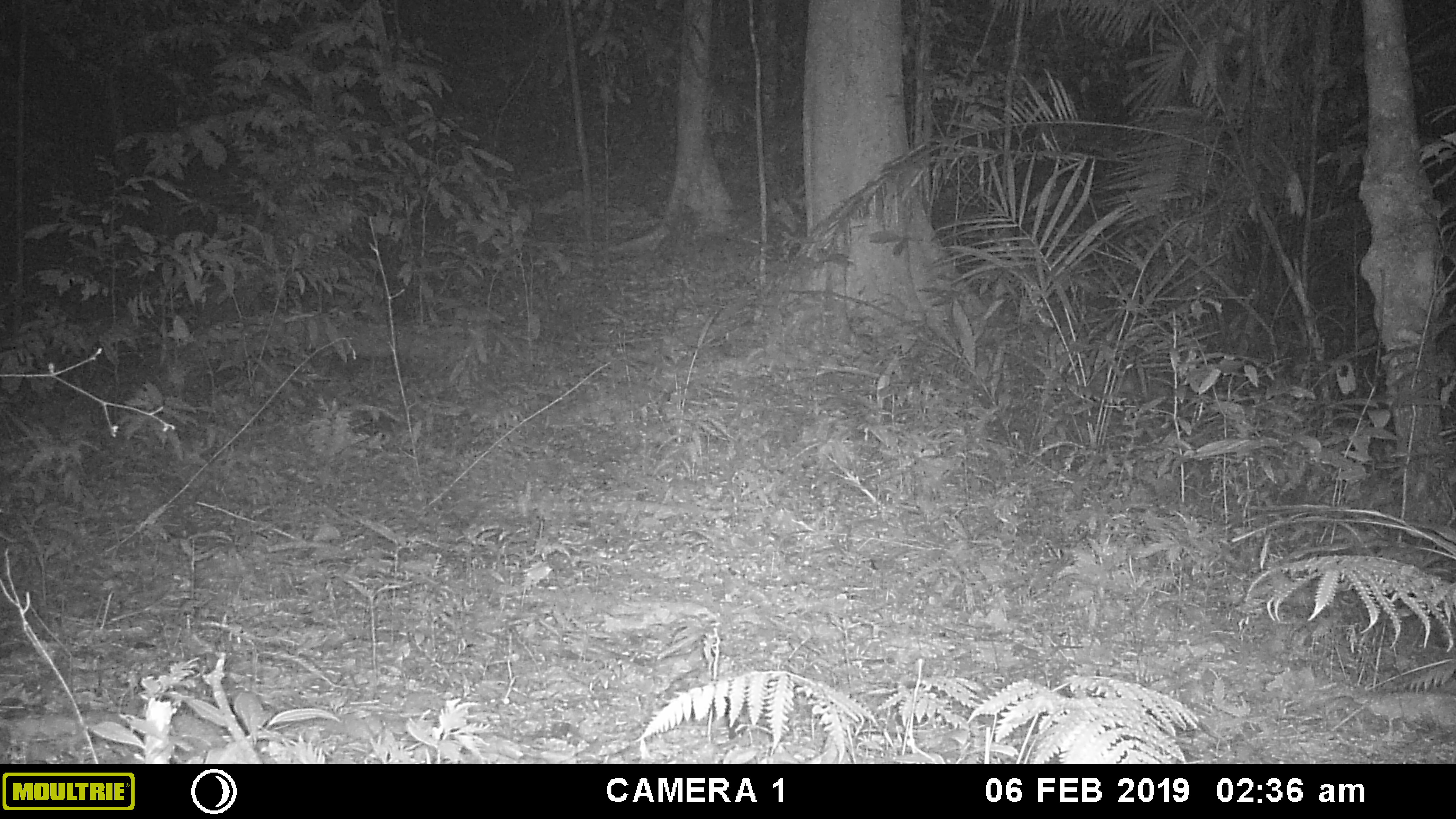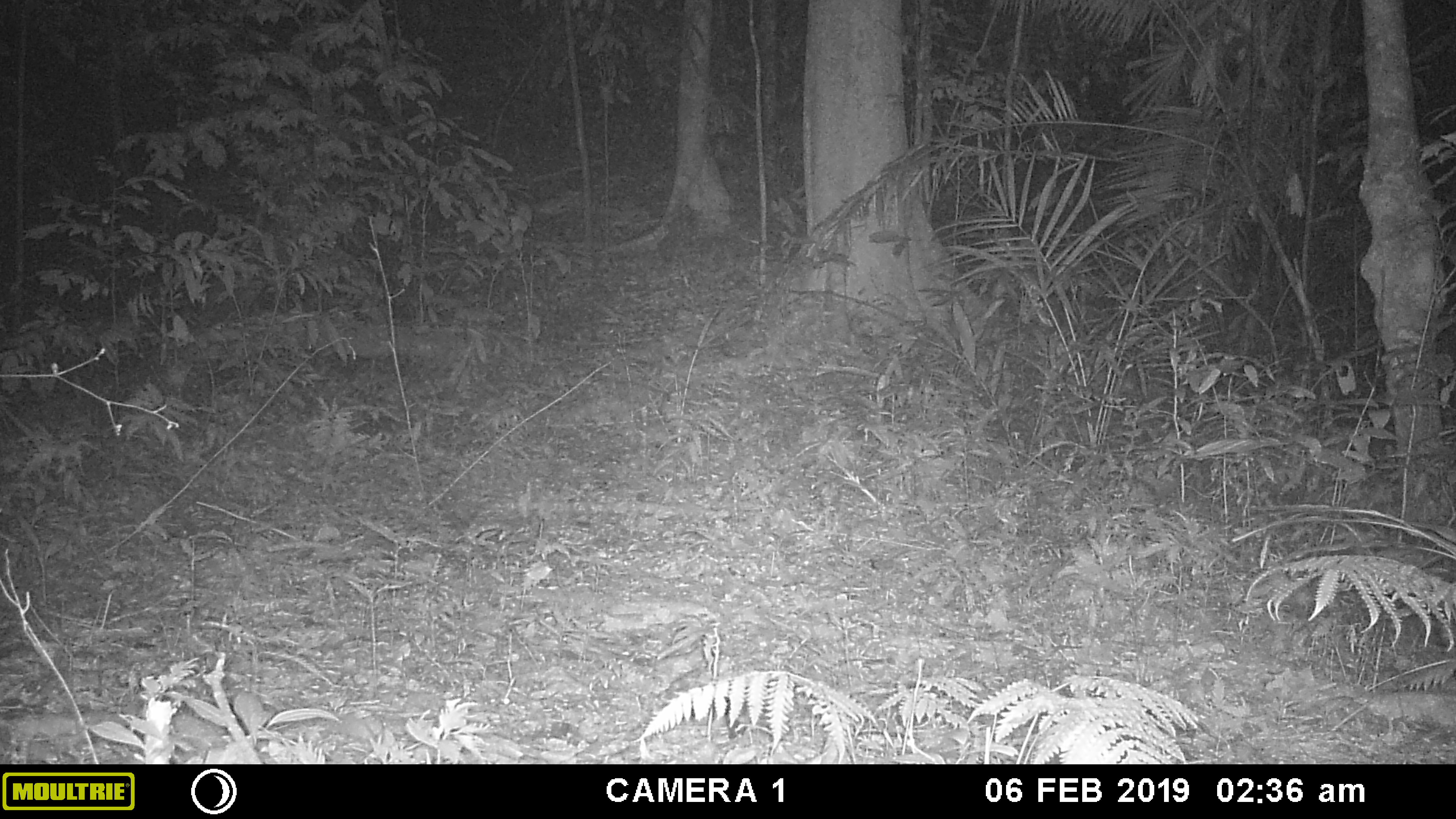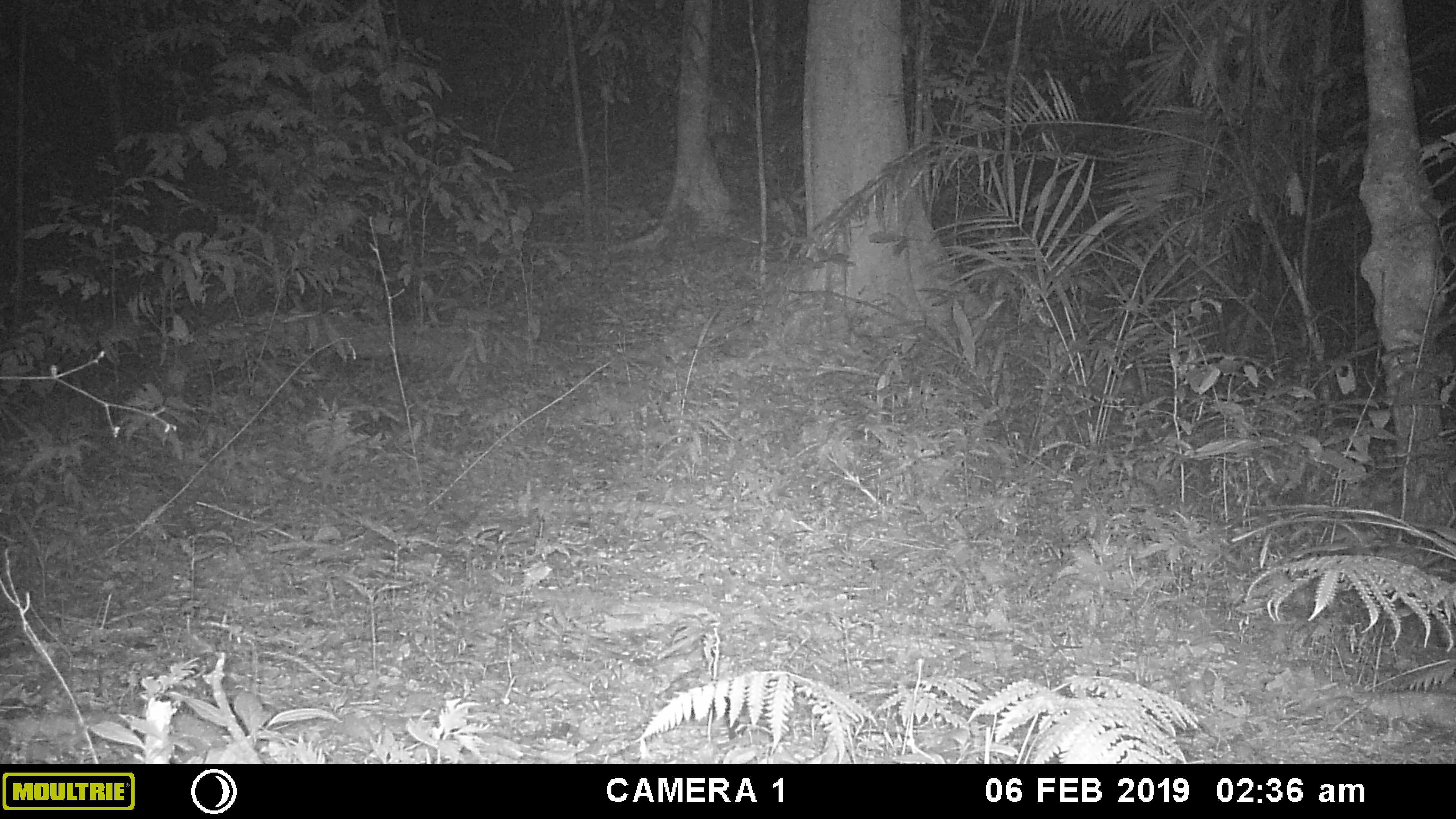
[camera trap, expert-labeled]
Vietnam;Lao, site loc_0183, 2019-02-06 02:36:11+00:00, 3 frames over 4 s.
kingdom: Animalia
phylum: Chordata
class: Mammalia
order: Artiodactyla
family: Cervidae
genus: Muntiacus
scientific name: Muntiacus vuquangensis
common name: large-antlered muntjac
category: large antlered muntjac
Large antlered muntjac (large-antlered muntjac) (Muntiacus vuquangensis). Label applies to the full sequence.